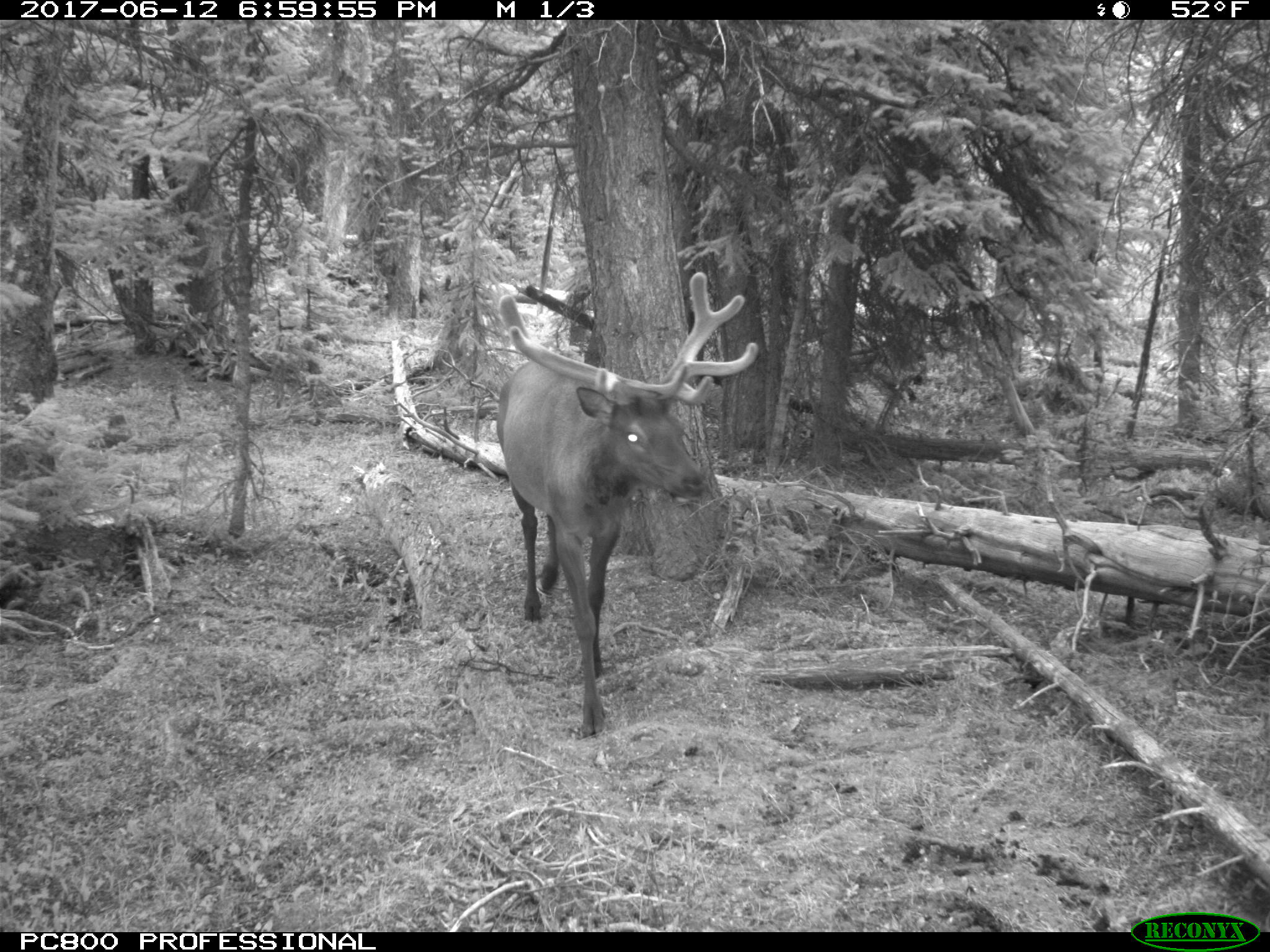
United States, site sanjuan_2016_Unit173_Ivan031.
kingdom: Animalia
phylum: Chordata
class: Mammalia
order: Artiodactyla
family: Cervidae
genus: Cervus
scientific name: Cervus elaphus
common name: red deer